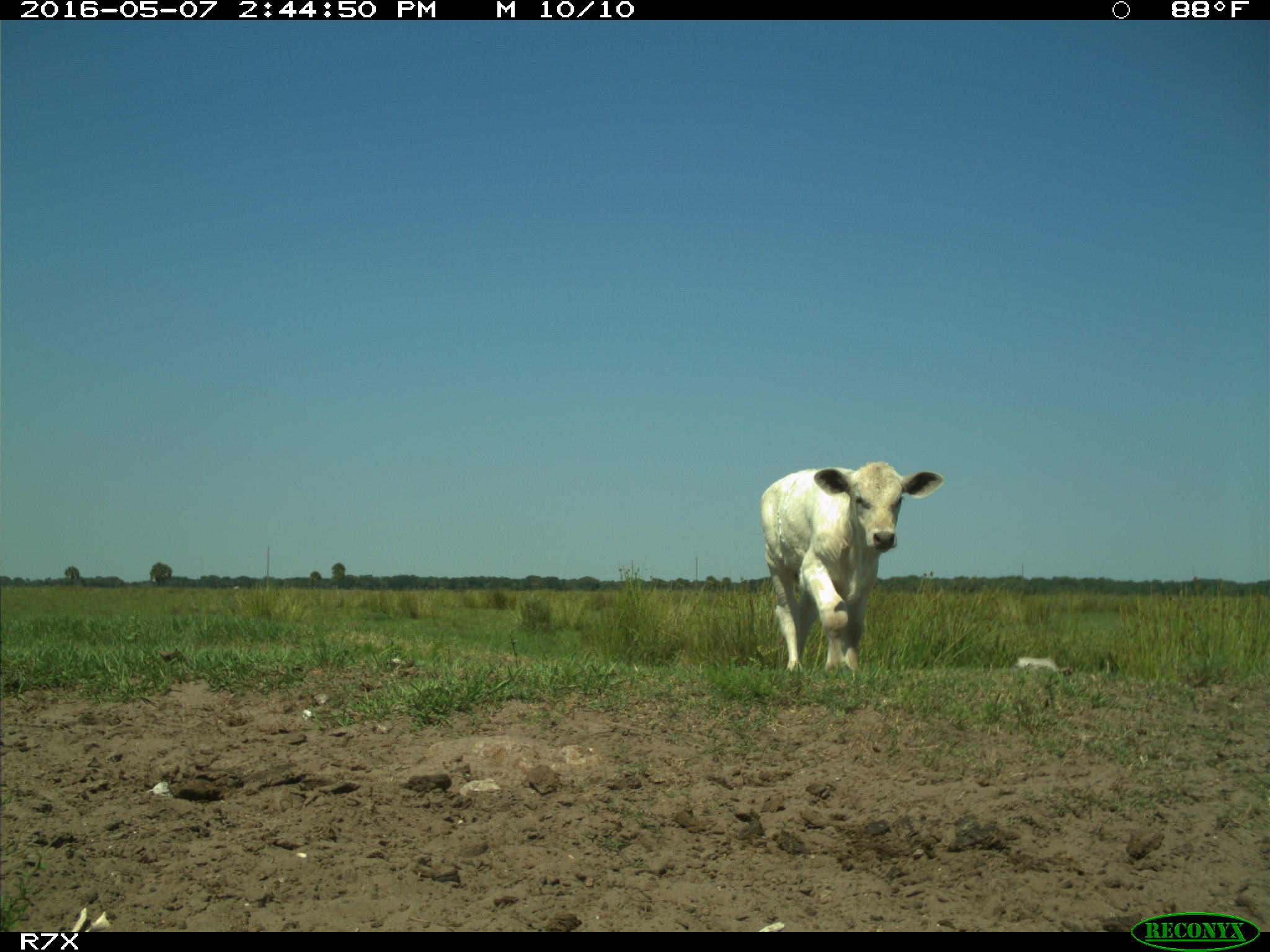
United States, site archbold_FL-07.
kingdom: Animalia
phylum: Chordata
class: Mammalia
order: Artiodactyla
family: Bovidae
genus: Bos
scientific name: Bos taurus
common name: domestic cow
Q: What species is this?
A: Bos taurus (domestic cow).